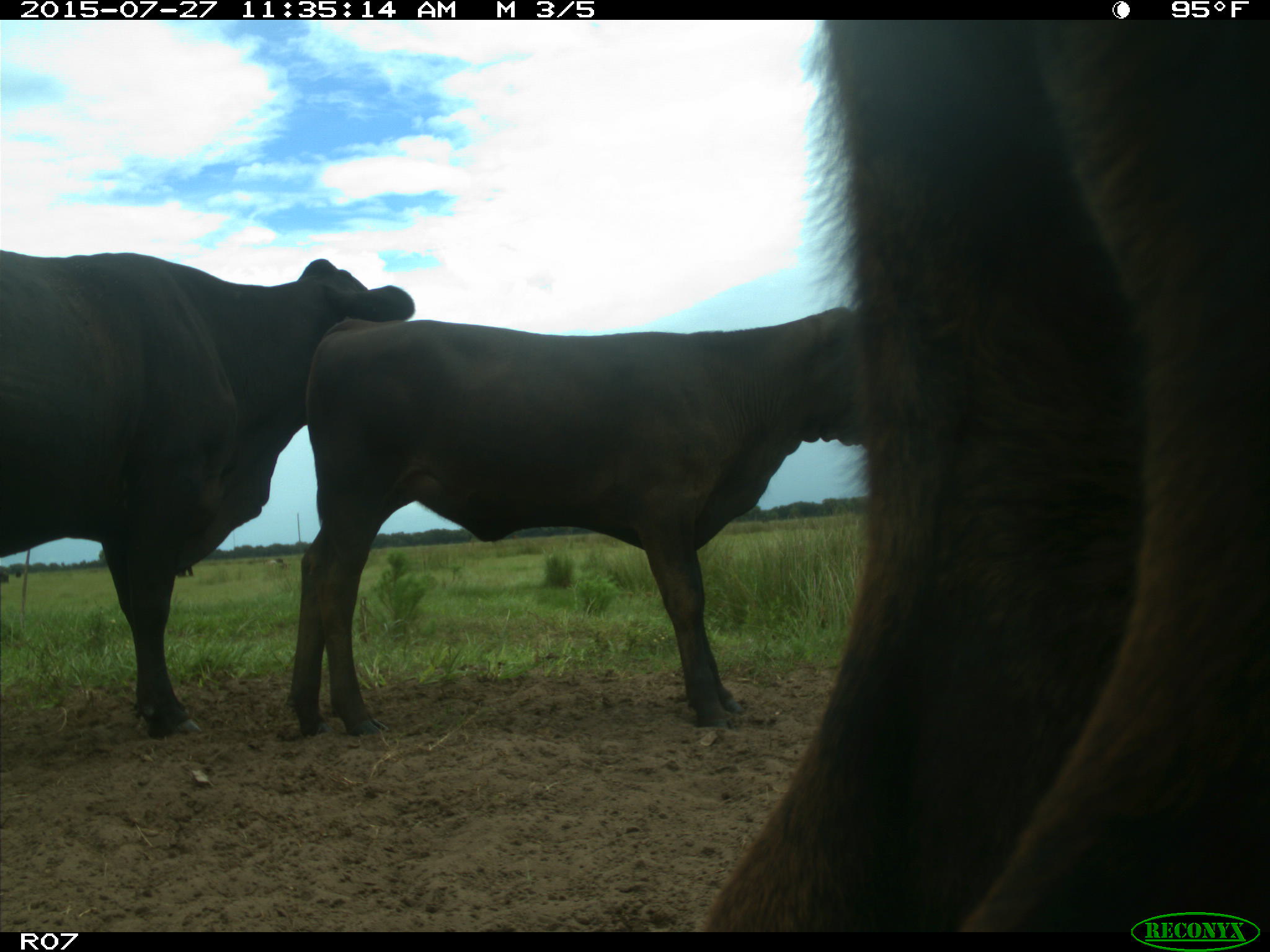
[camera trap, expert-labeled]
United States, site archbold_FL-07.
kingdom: Animalia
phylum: Chordata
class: Mammalia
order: Artiodactyla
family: Bovidae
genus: Bos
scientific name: Bos taurus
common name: domestic cow